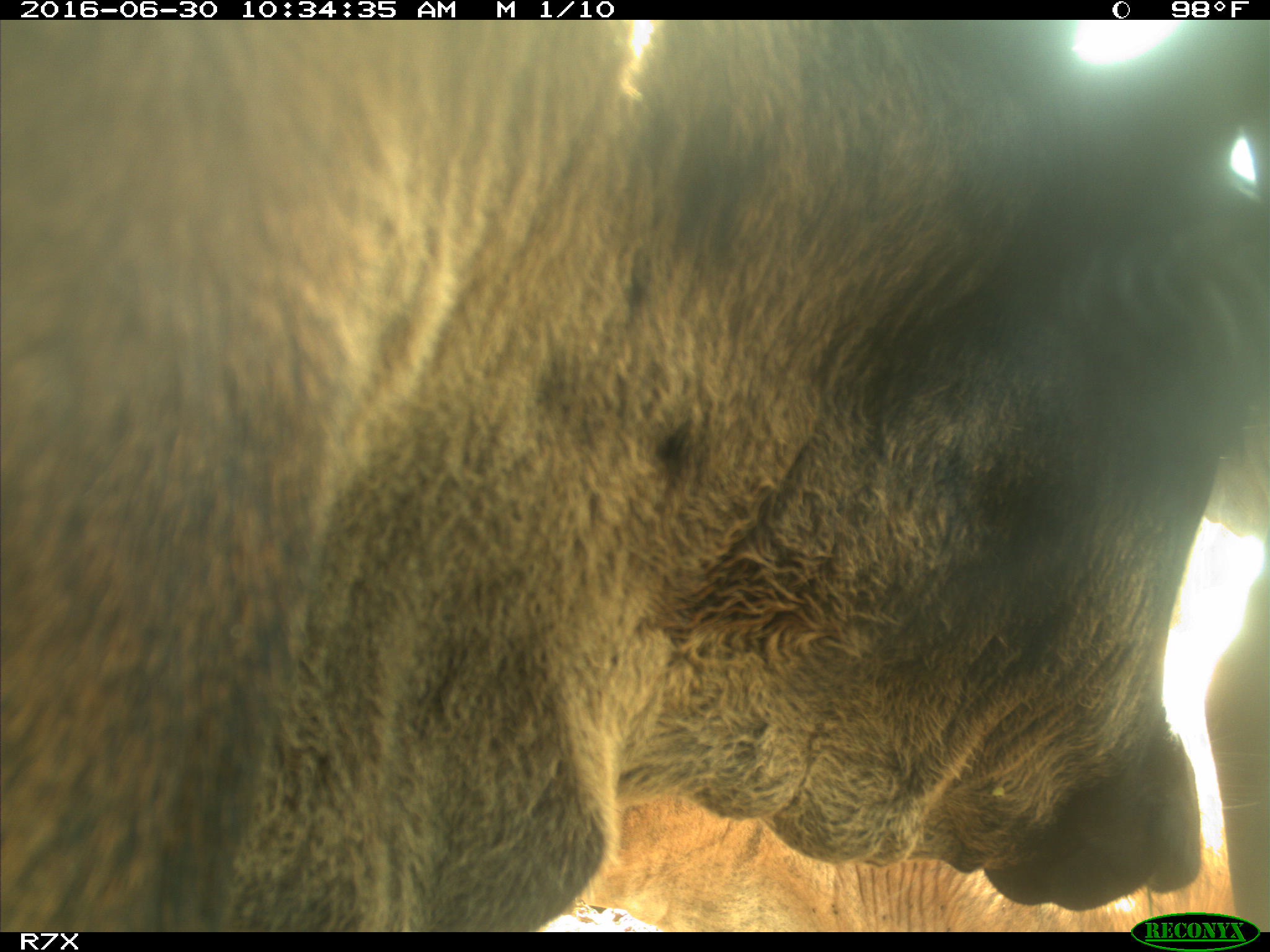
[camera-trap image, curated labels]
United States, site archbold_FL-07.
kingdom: Animalia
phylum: Chordata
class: Mammalia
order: Artiodactyla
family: Bovidae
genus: Bos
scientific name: Bos taurus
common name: domestic cow